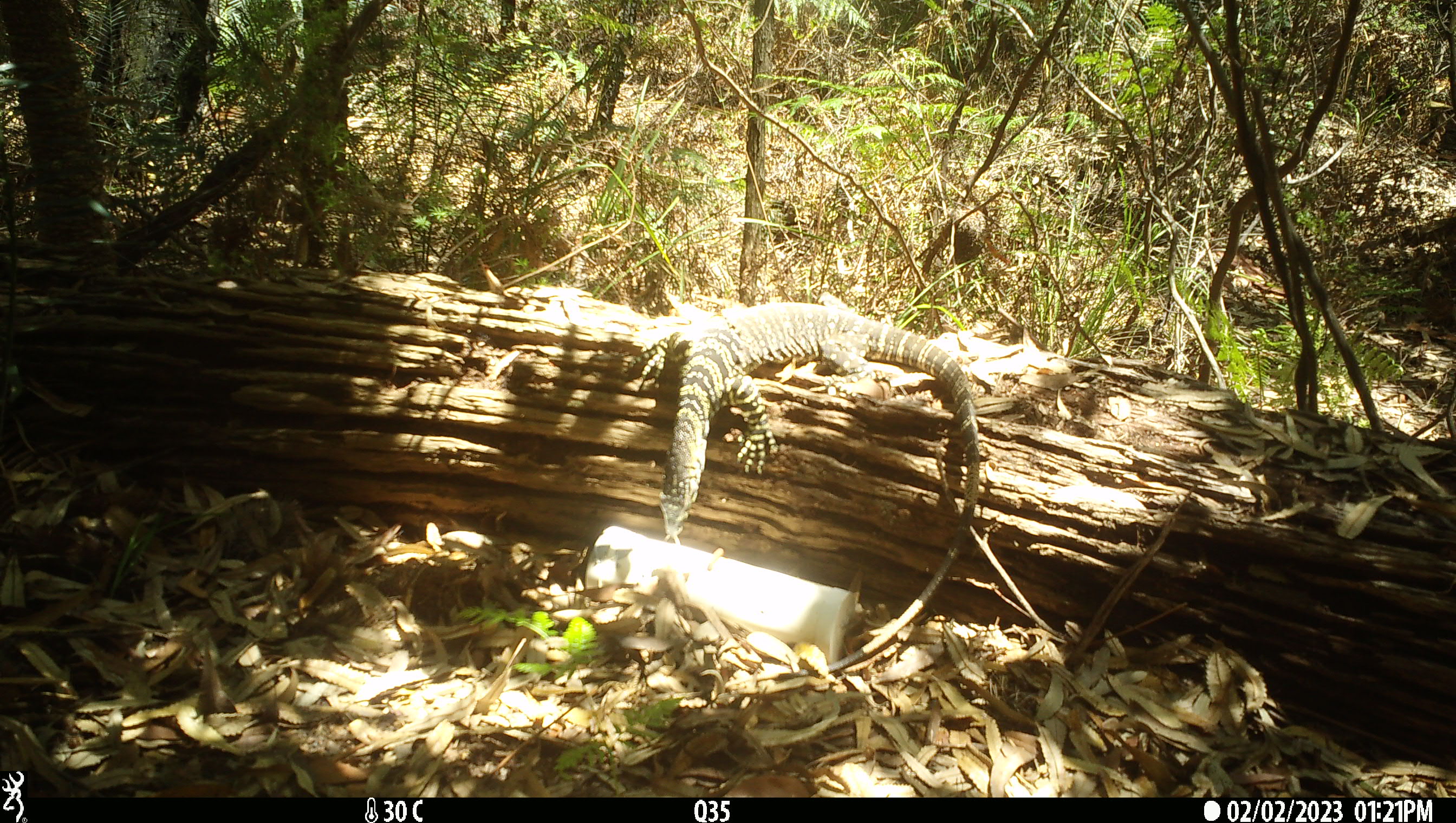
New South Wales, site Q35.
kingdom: Animalia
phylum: Chordata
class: Reptilia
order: Squamata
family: Varanidae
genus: Varanus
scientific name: Varanus varius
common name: lace monitor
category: goanna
Goanna (lace monitor) (Varanus varius).